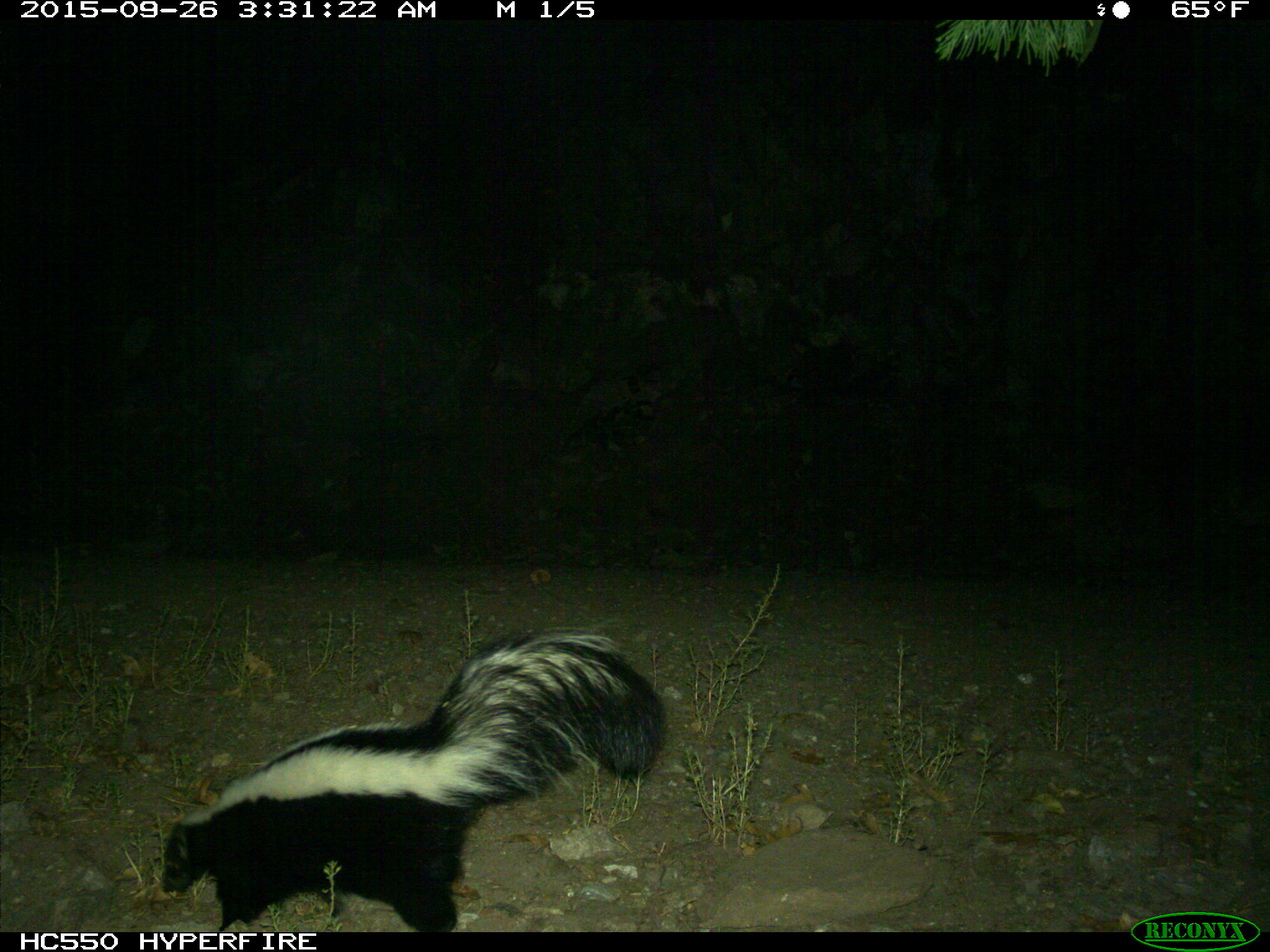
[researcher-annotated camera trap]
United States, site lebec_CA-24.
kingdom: Animalia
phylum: Chordata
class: Mammalia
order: Carnivora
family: Mephitidae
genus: Mephitis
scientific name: Mephitis mephitis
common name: striped skunk